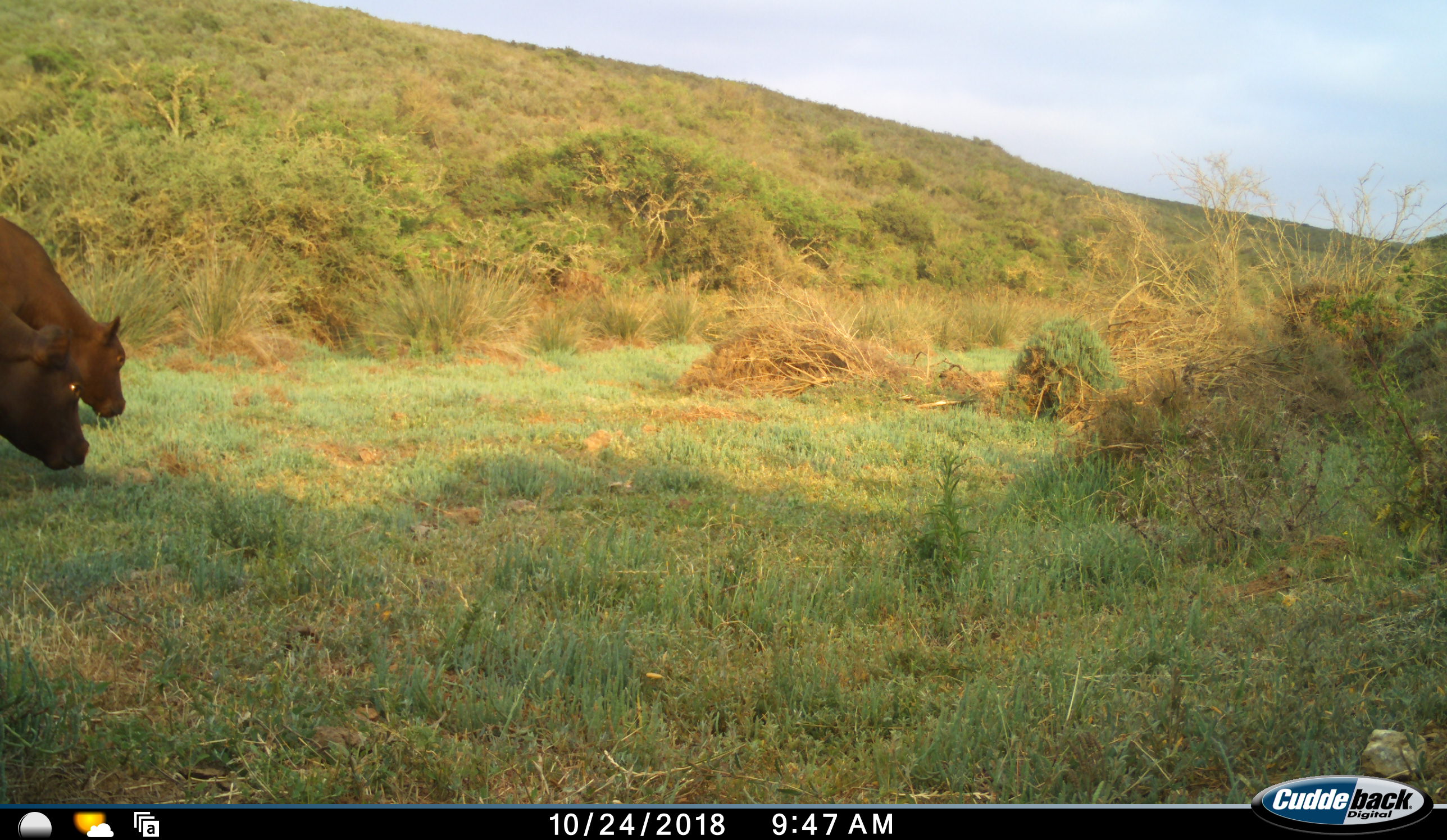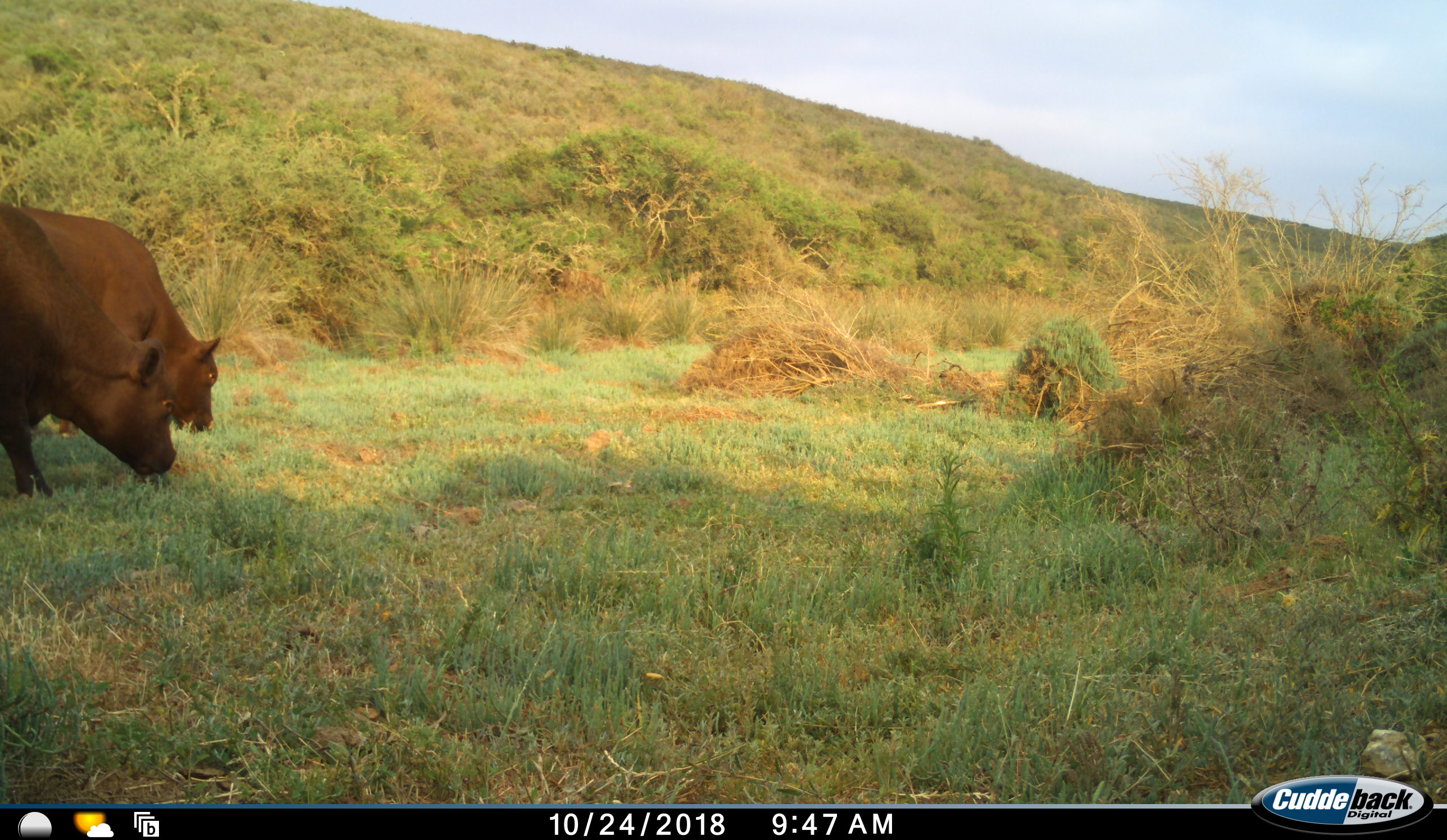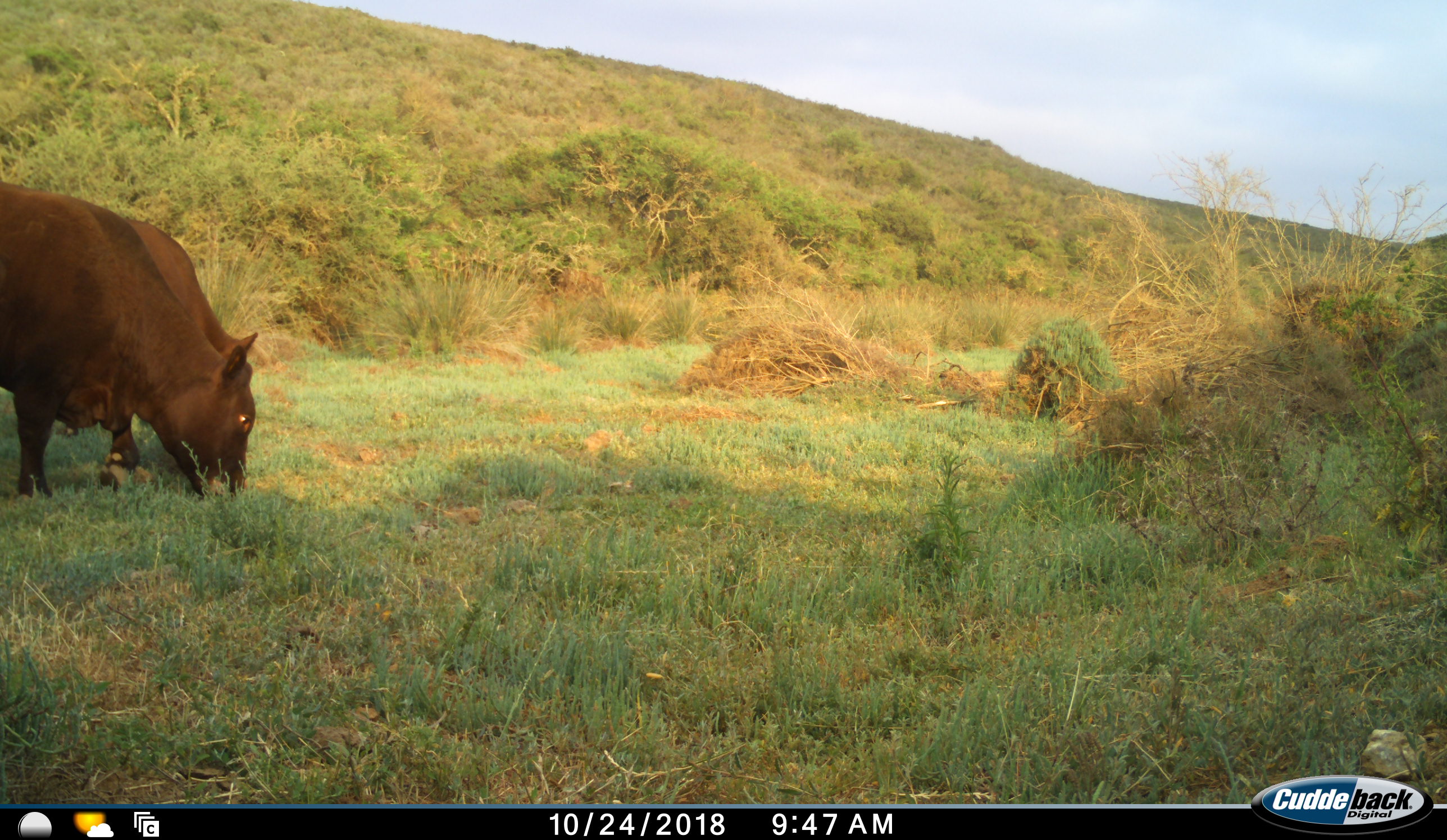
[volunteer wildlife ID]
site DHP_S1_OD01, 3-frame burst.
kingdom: Animalia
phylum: Chordata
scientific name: Vertebrata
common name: domestic animal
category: domesticanimal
Domesticanimal (domestic animal) (Vertebrata), count 2. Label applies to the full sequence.